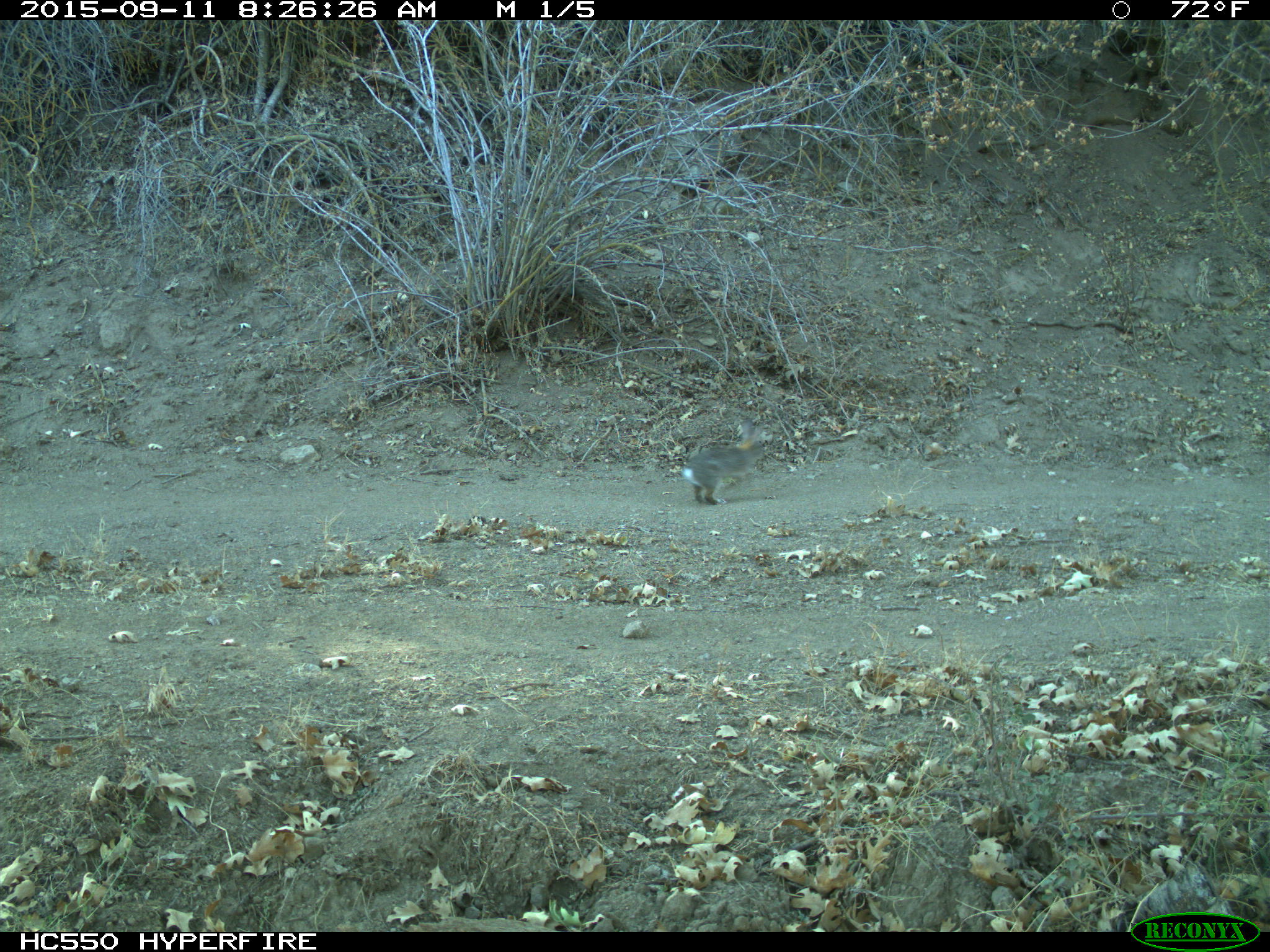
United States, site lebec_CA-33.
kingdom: Animalia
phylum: Chordata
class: Mammalia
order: Lagomorpha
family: Leporidae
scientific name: Leporidae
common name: rabbits and hares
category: unidentified rabbit